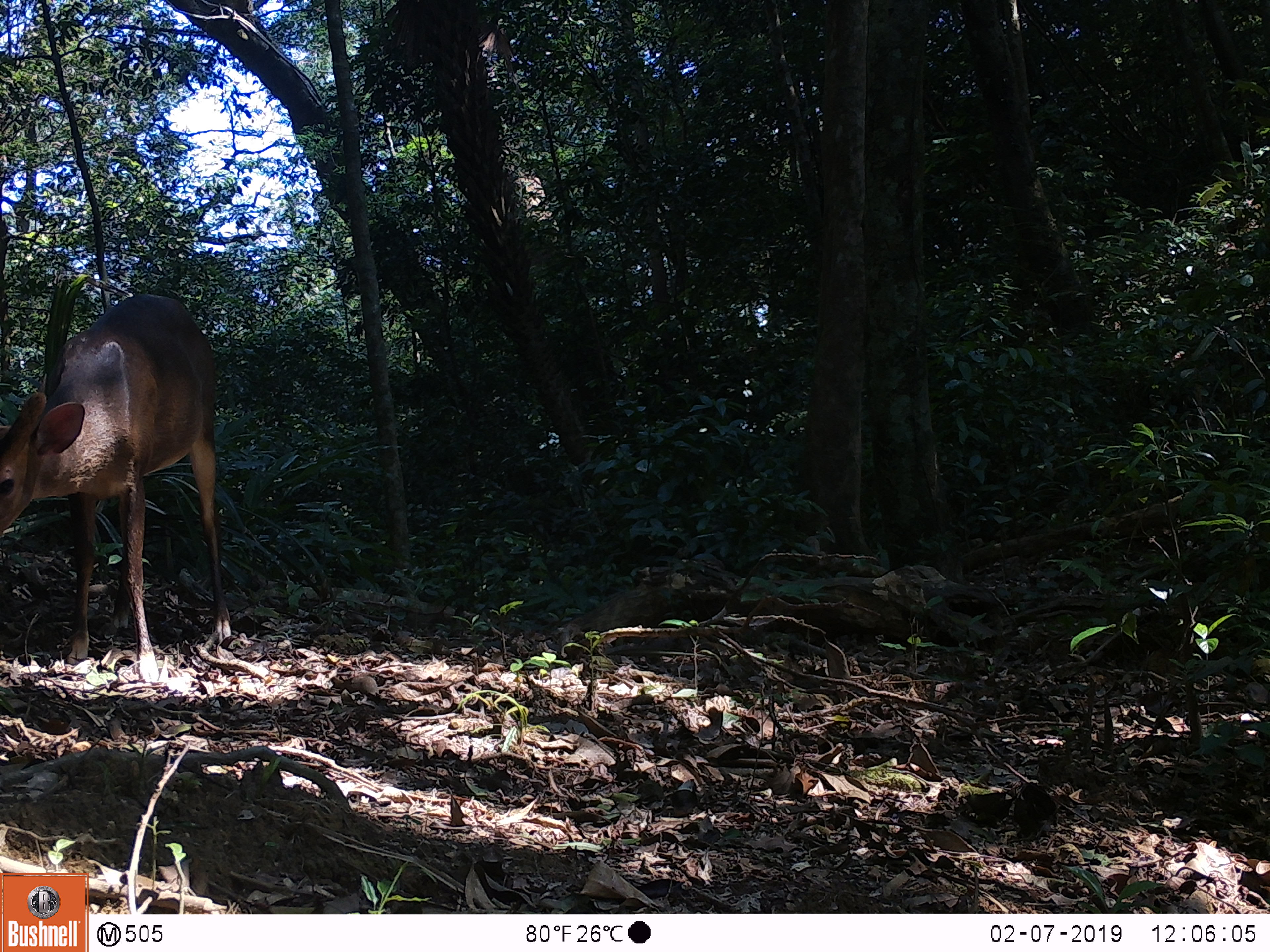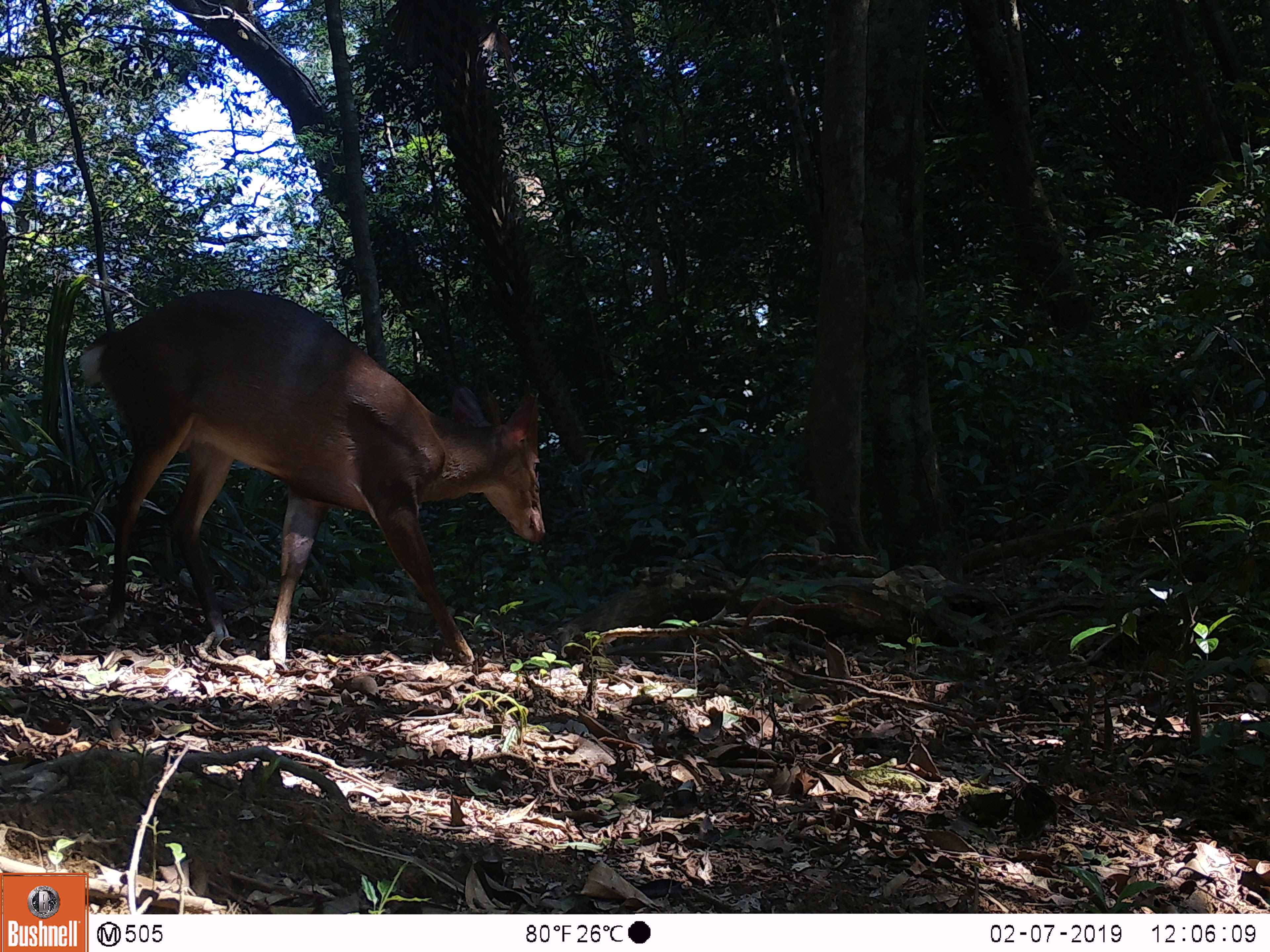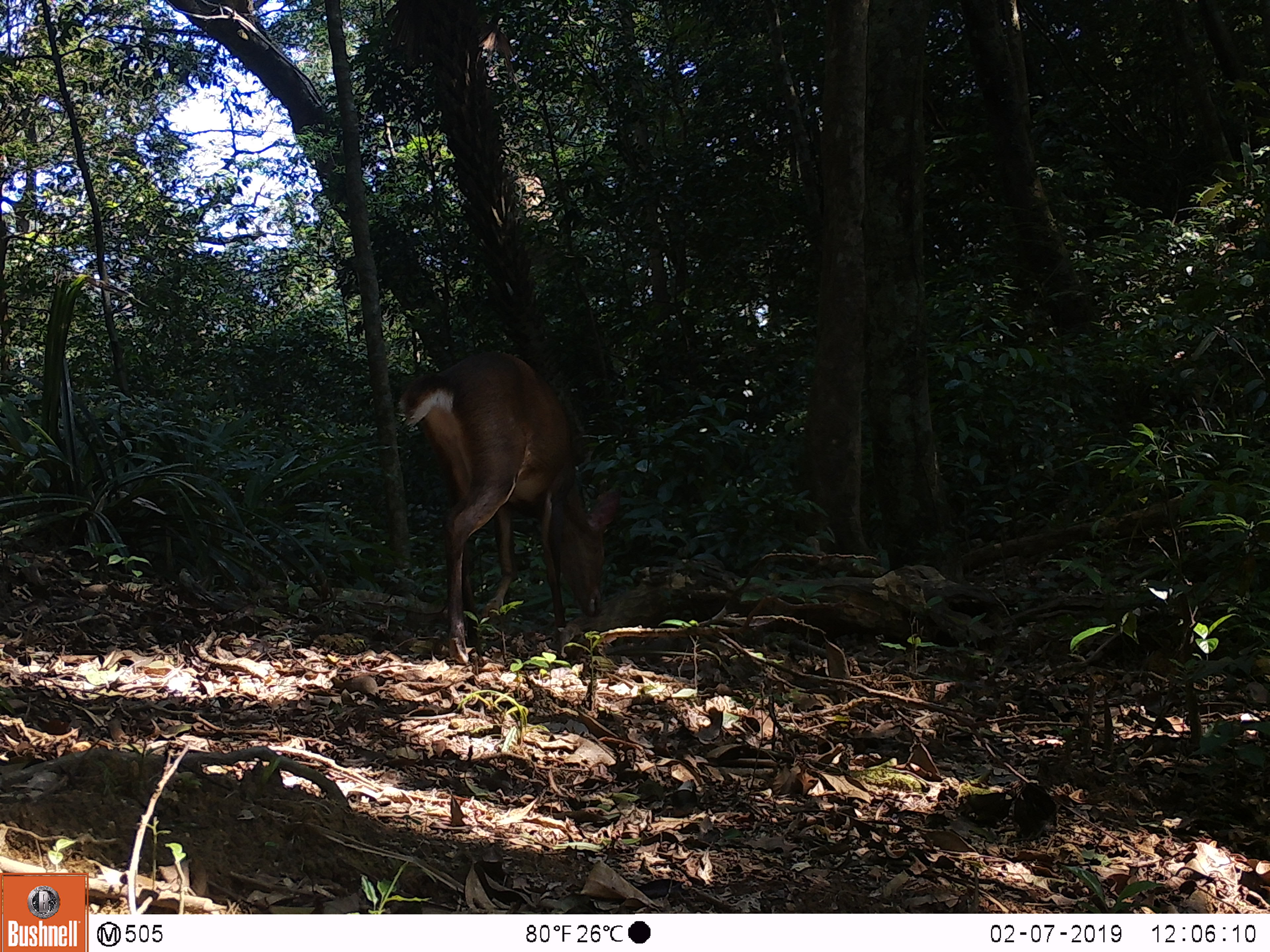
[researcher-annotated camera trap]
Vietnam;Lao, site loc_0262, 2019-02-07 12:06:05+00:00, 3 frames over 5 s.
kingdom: Animalia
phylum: Chordata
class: Mammalia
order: Artiodactyla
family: Cervidae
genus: Muntiacus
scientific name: Muntiacus vuquangensis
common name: large-antlered muntjac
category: large antlered muntjac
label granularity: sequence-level